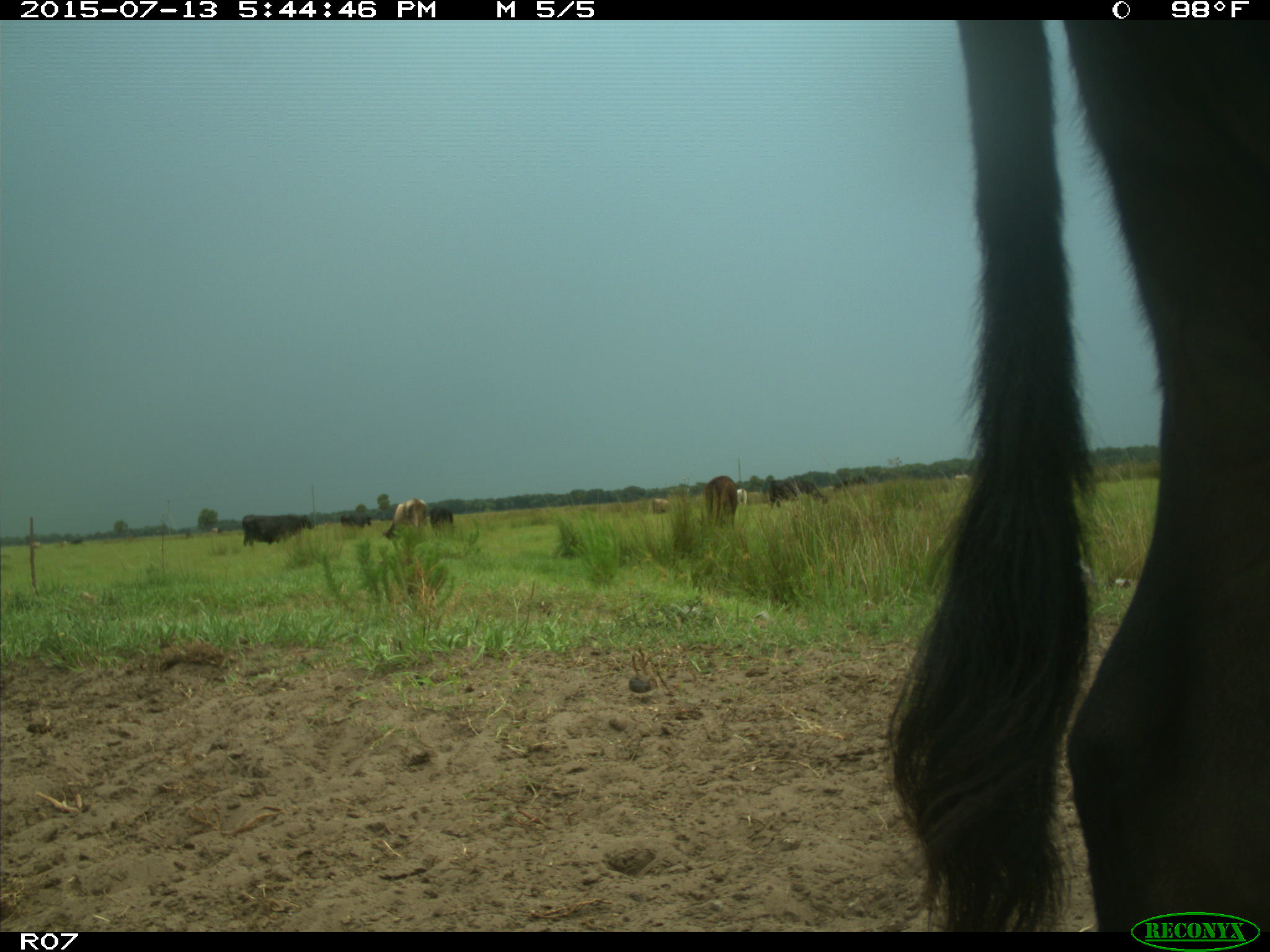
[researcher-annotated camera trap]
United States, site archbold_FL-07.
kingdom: Animalia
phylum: Chordata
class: Mammalia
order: Artiodactyla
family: Bovidae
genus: Bos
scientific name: Bos taurus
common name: domestic cow